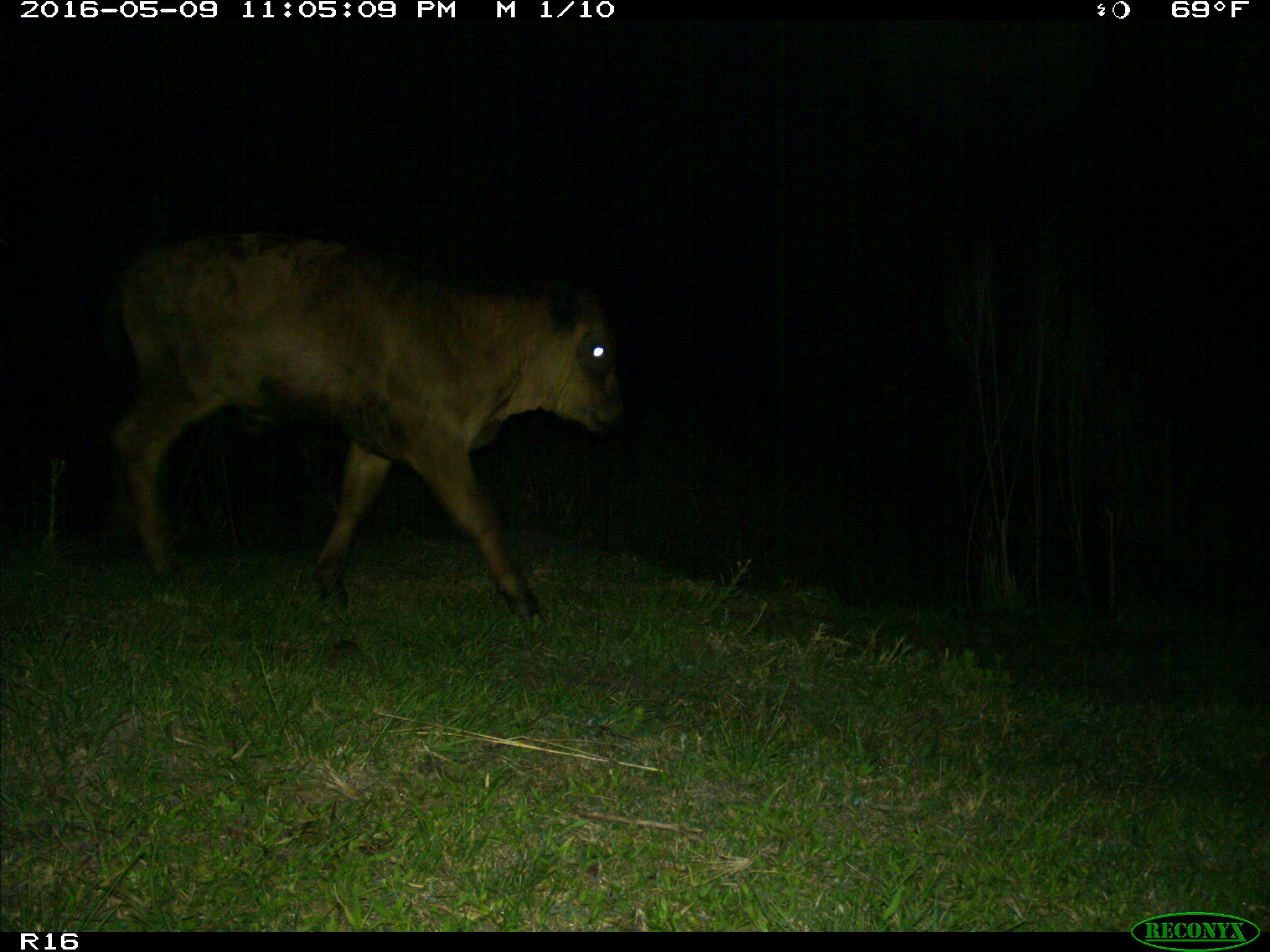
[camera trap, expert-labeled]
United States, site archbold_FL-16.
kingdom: Animalia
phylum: Chordata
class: Mammalia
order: Artiodactyla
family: Bovidae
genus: Bos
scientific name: Bos taurus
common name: domestic cow